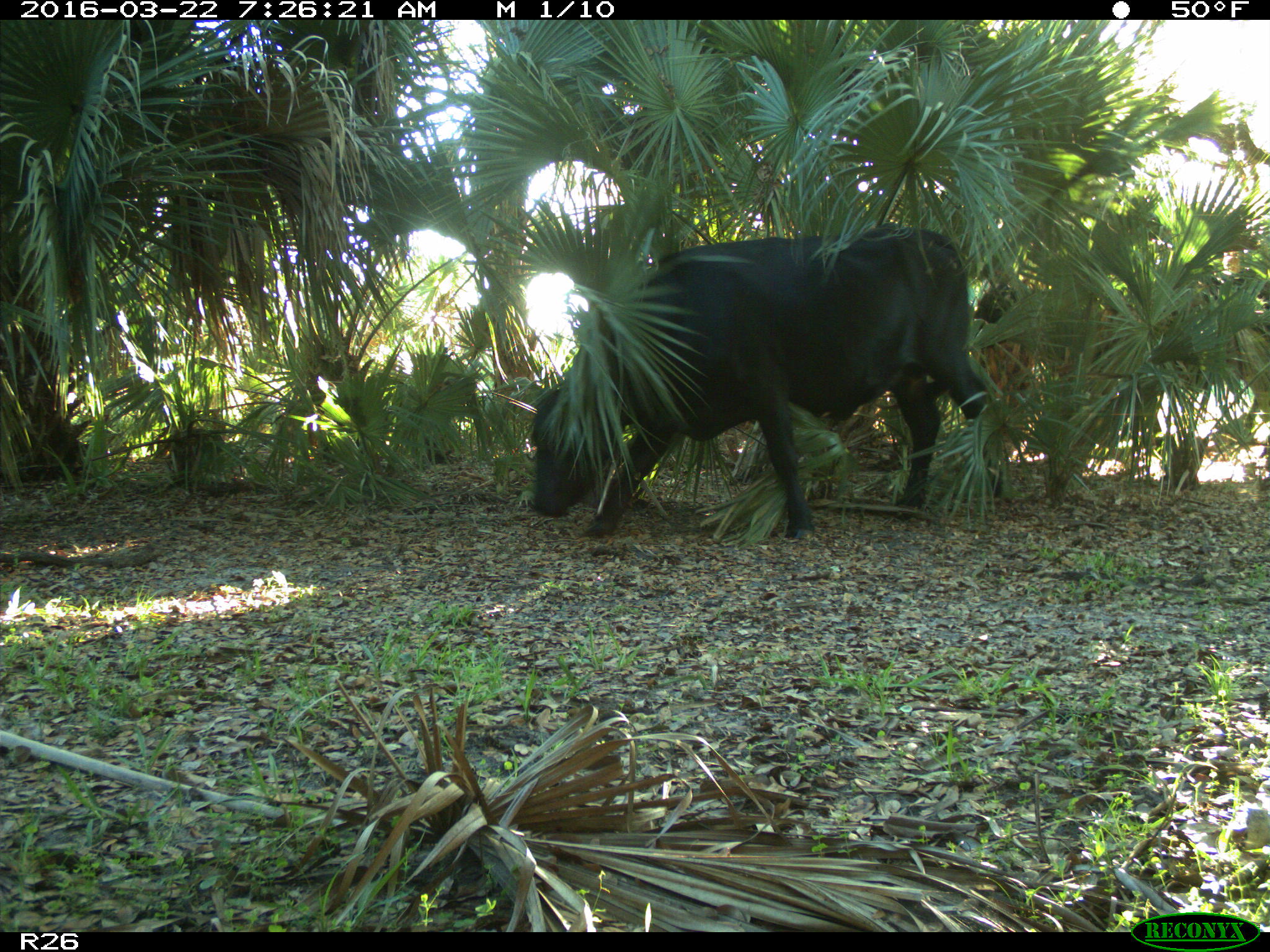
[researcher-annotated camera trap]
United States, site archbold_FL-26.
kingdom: Animalia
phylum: Chordata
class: Mammalia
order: Artiodactyla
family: Bovidae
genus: Bos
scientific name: Bos taurus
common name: domestic cow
Bos taurus (domestic cow).